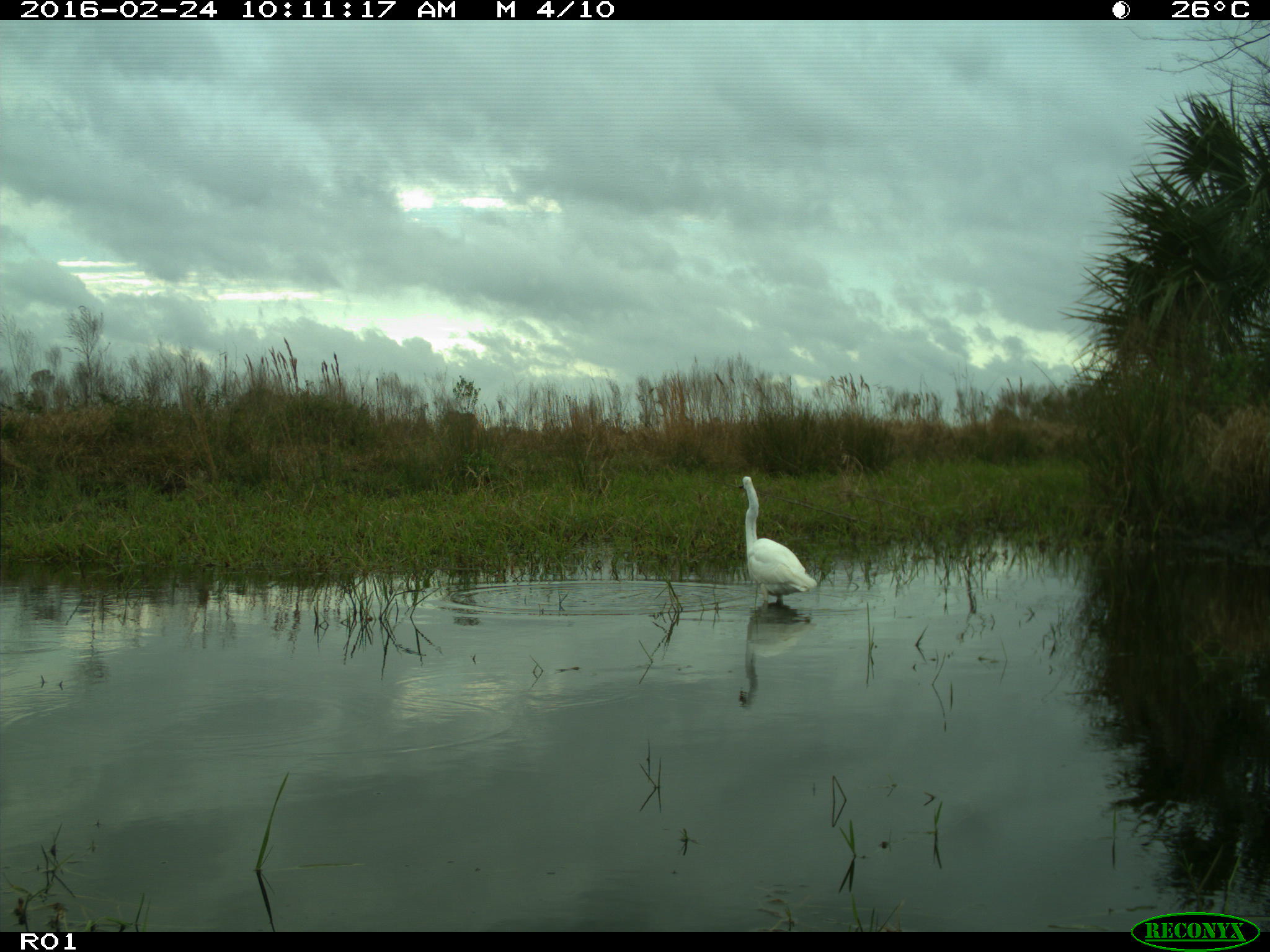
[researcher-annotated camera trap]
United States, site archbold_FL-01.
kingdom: Animalia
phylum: Chordata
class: Aves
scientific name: Aves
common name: birds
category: unidentified bird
Unidentified bird (birds) (Aves).